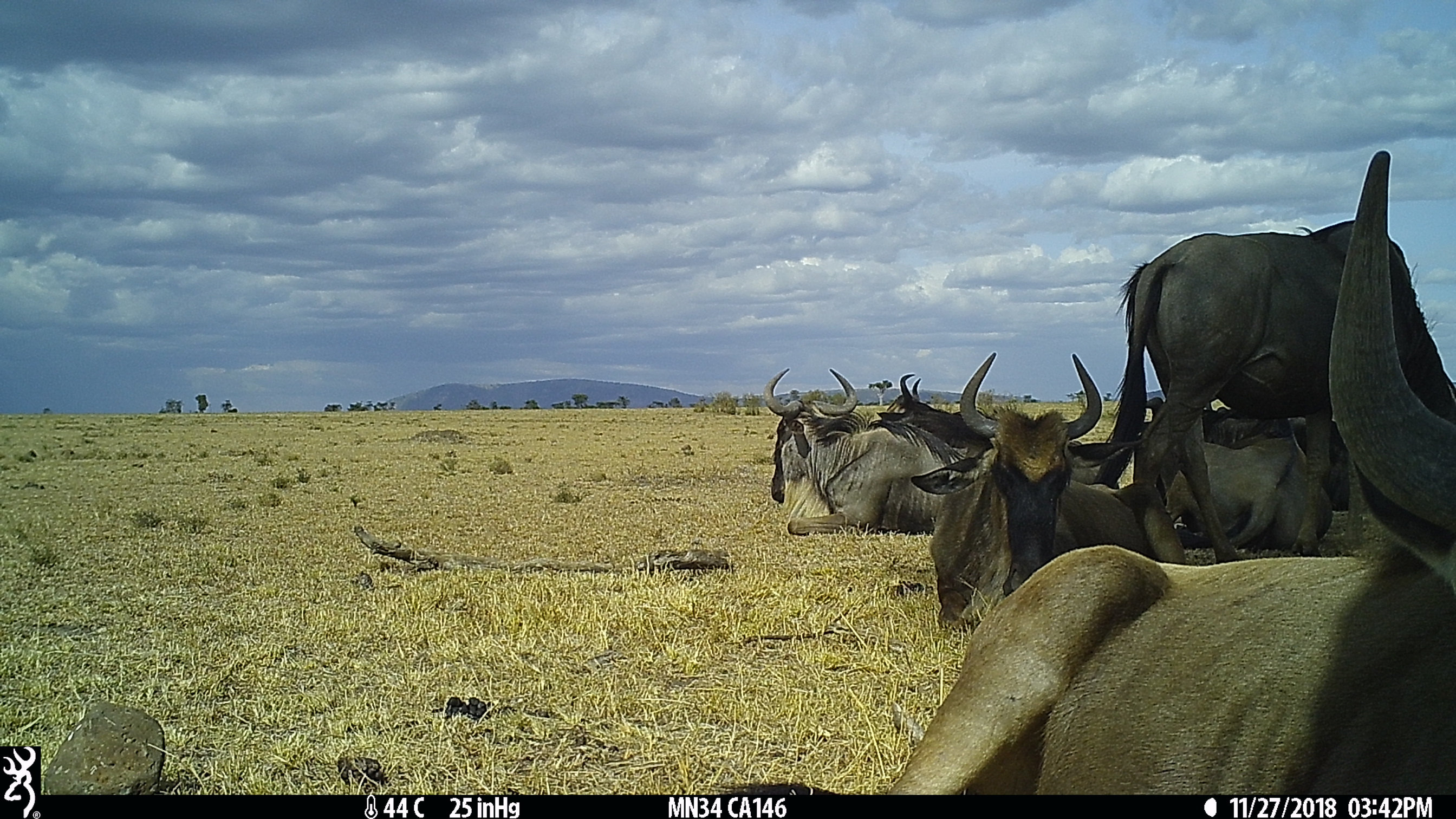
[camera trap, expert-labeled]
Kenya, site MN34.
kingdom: Animalia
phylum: Chordata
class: Mammalia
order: Artiodactyla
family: Bovidae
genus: Connochaetes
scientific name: Connochaetes taurinus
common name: blue wildebeest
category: wildebeest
Wildebeest (blue wildebeest) (Connochaetes taurinus).